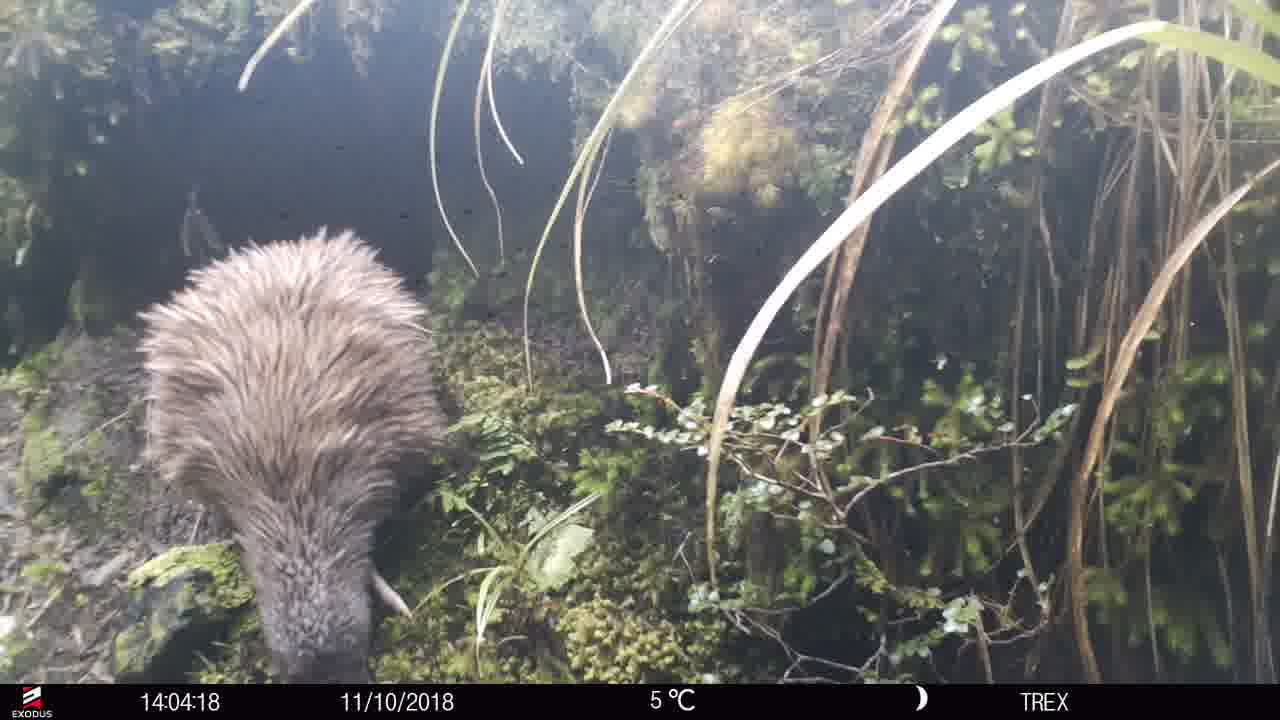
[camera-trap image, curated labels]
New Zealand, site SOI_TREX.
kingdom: Animalia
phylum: Chordata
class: Aves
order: Apterygiformes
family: Apterygidae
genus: Apteryx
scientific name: Apteryx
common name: kiwi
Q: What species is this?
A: Kiwi (Apteryx).